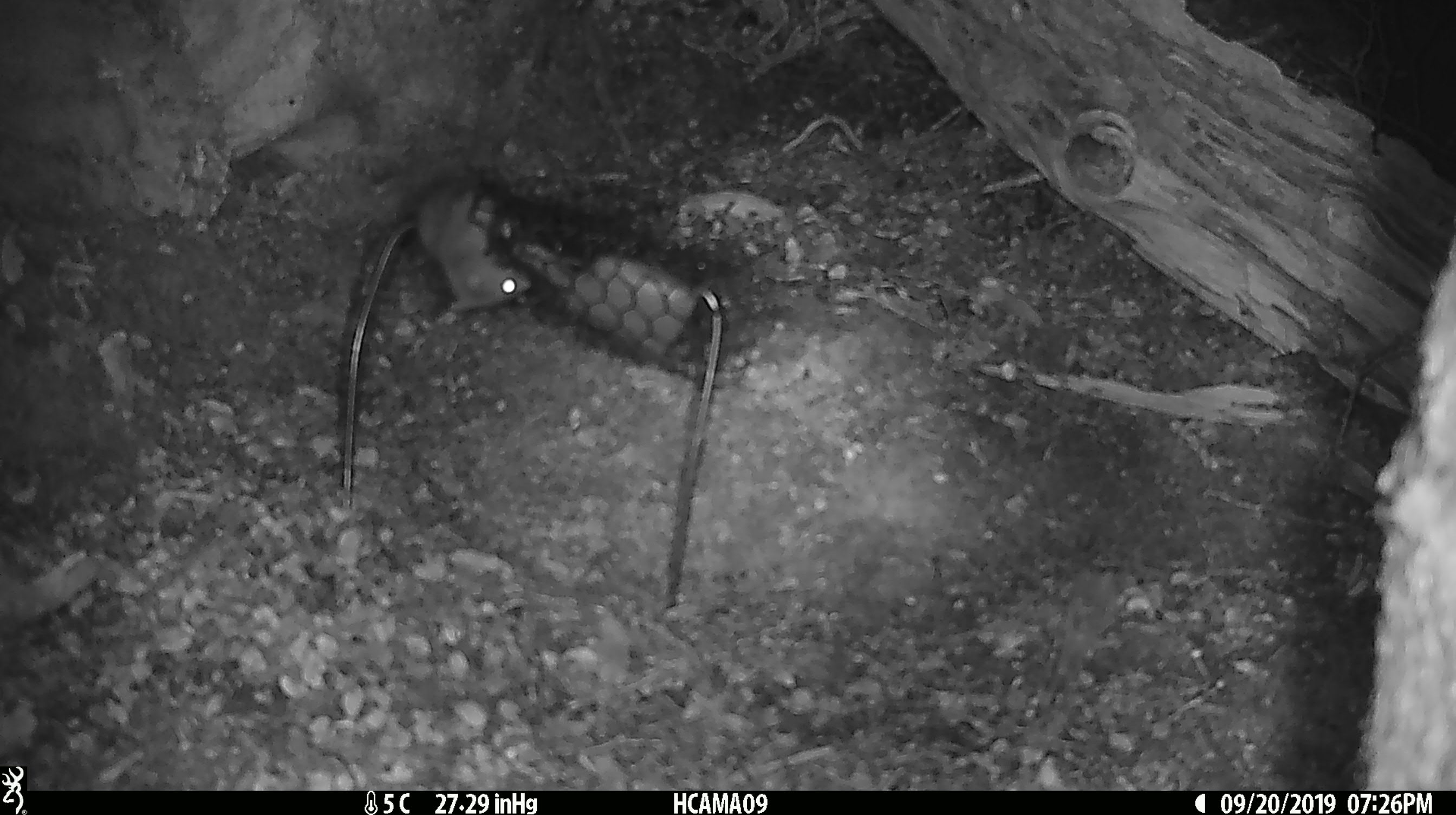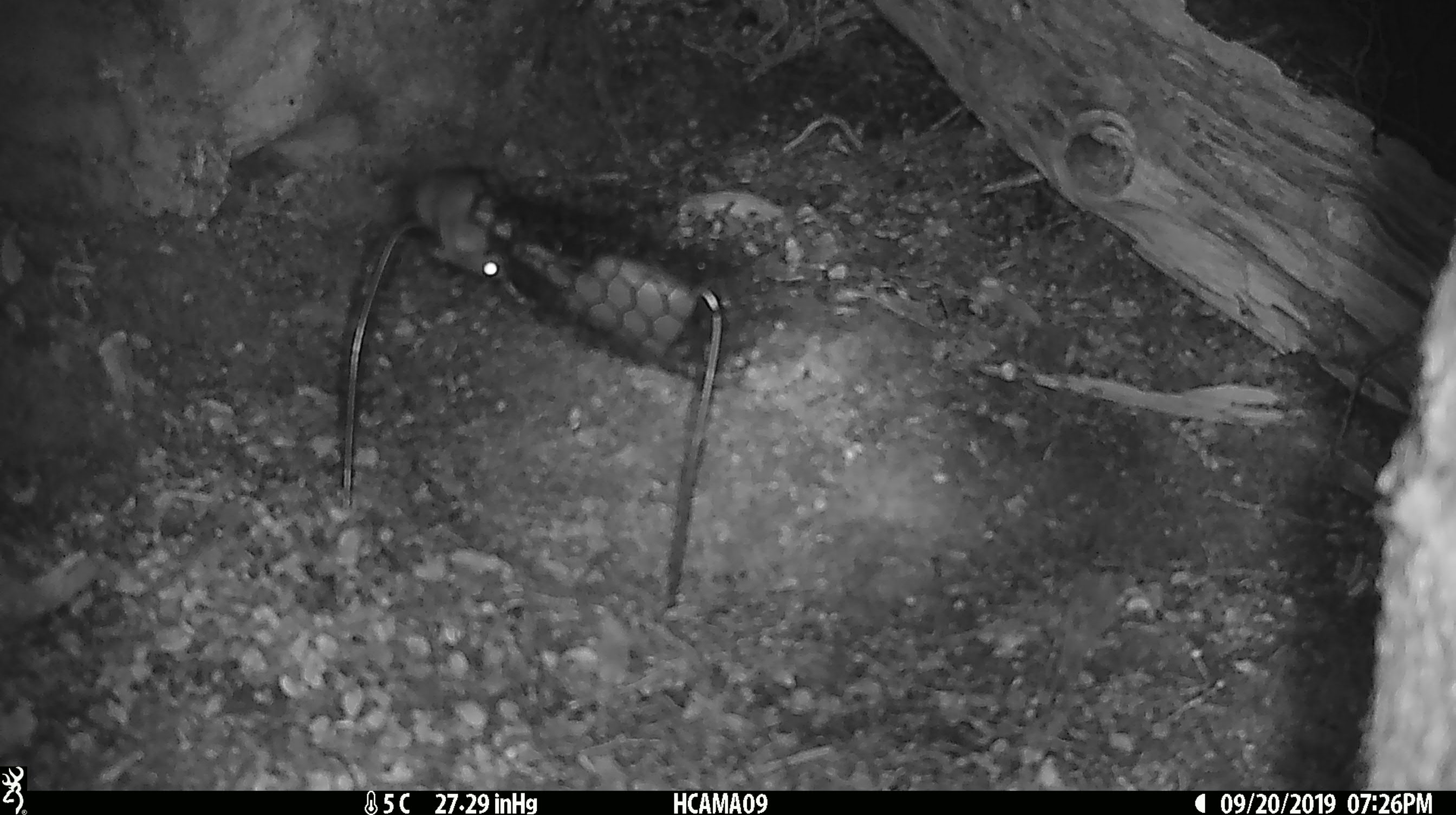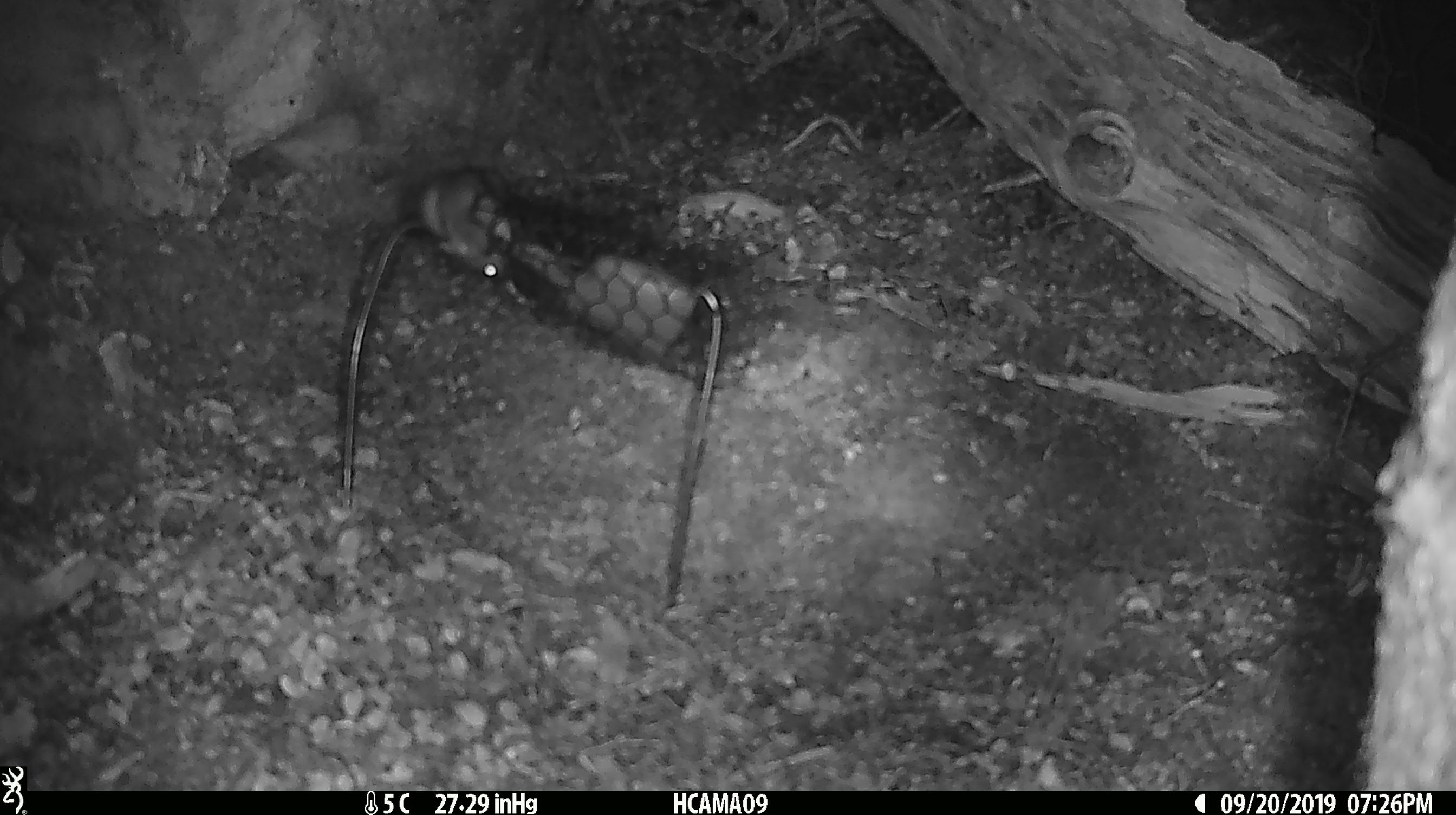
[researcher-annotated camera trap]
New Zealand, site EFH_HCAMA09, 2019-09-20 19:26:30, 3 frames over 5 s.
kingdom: Animalia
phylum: Chordata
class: Mammalia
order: Rodentia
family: Muridae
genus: Mus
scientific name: Mus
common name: mouse